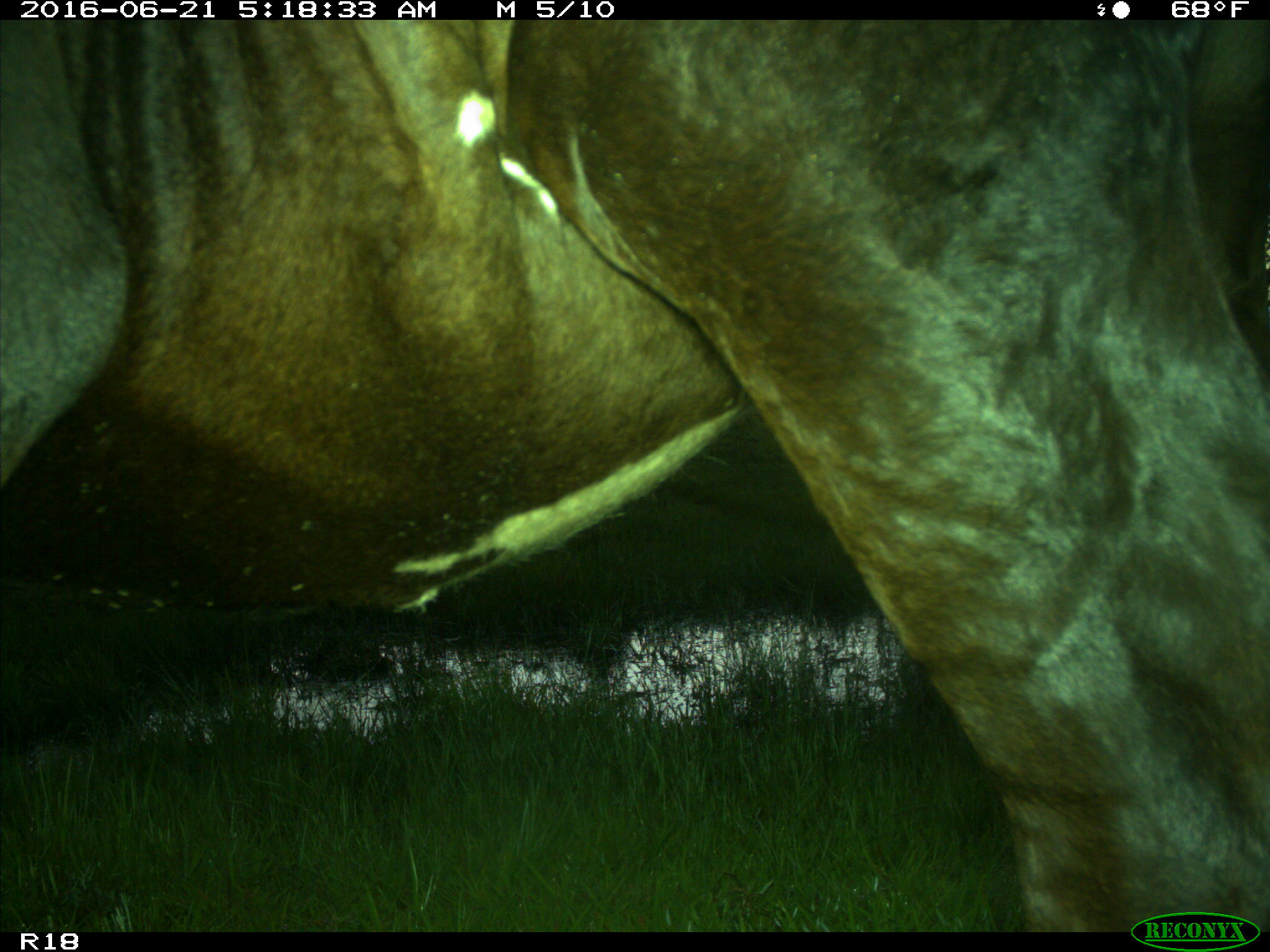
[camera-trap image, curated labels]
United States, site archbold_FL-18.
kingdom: Animalia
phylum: Chordata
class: Mammalia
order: Artiodactyla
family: Bovidae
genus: Bos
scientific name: Bos taurus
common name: domestic cow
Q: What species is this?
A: Bos taurus (domestic cow).